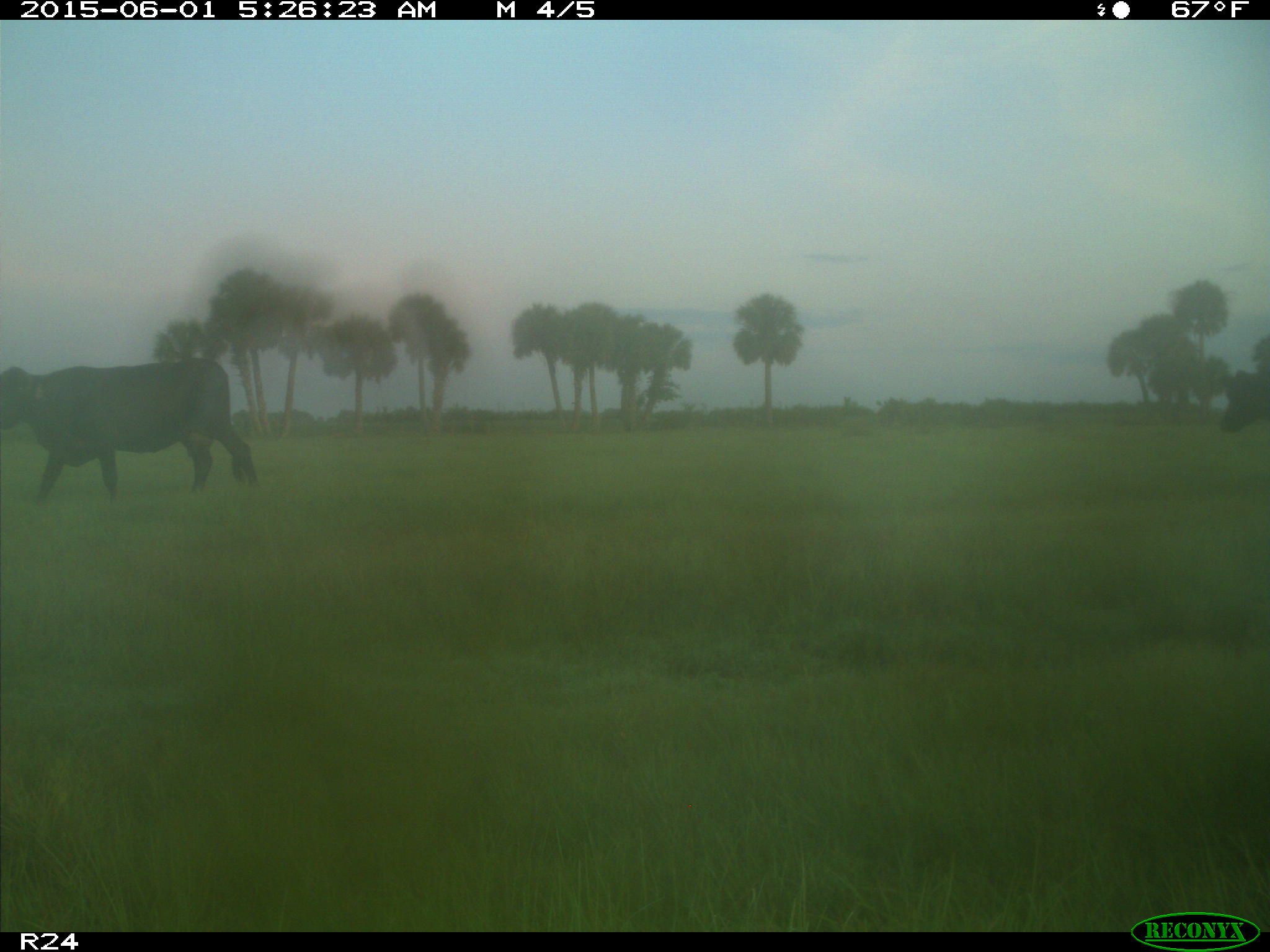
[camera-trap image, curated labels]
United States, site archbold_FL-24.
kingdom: Animalia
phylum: Chordata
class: Mammalia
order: Artiodactyla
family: Bovidae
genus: Bos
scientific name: Bos taurus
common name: domestic cow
Bos taurus (domestic cow).